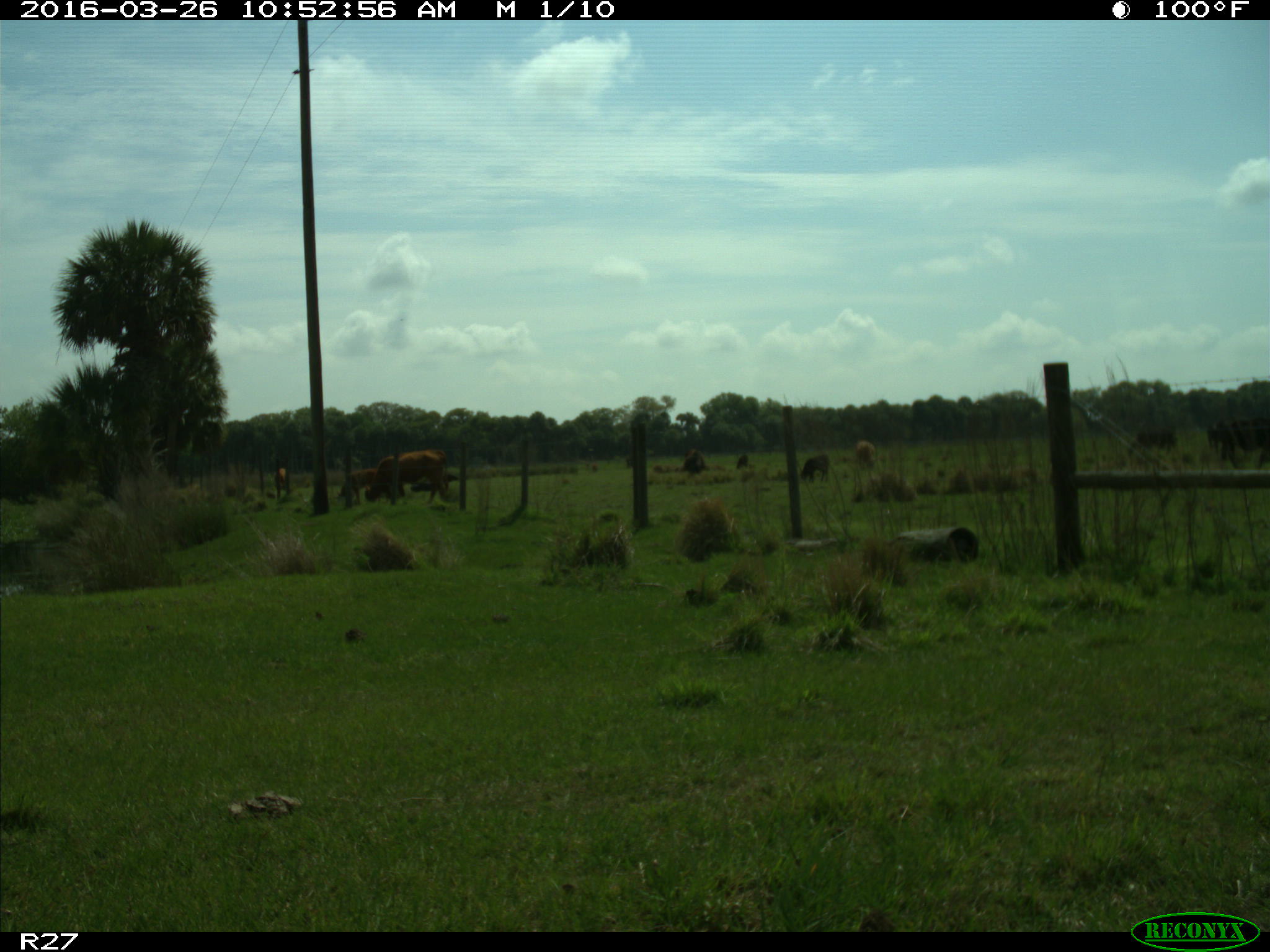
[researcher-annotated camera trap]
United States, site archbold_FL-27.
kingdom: Animalia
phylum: Chordata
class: Mammalia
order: Artiodactyla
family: Bovidae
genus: Bos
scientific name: Bos taurus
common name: domestic cow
Bos taurus (domestic cow).